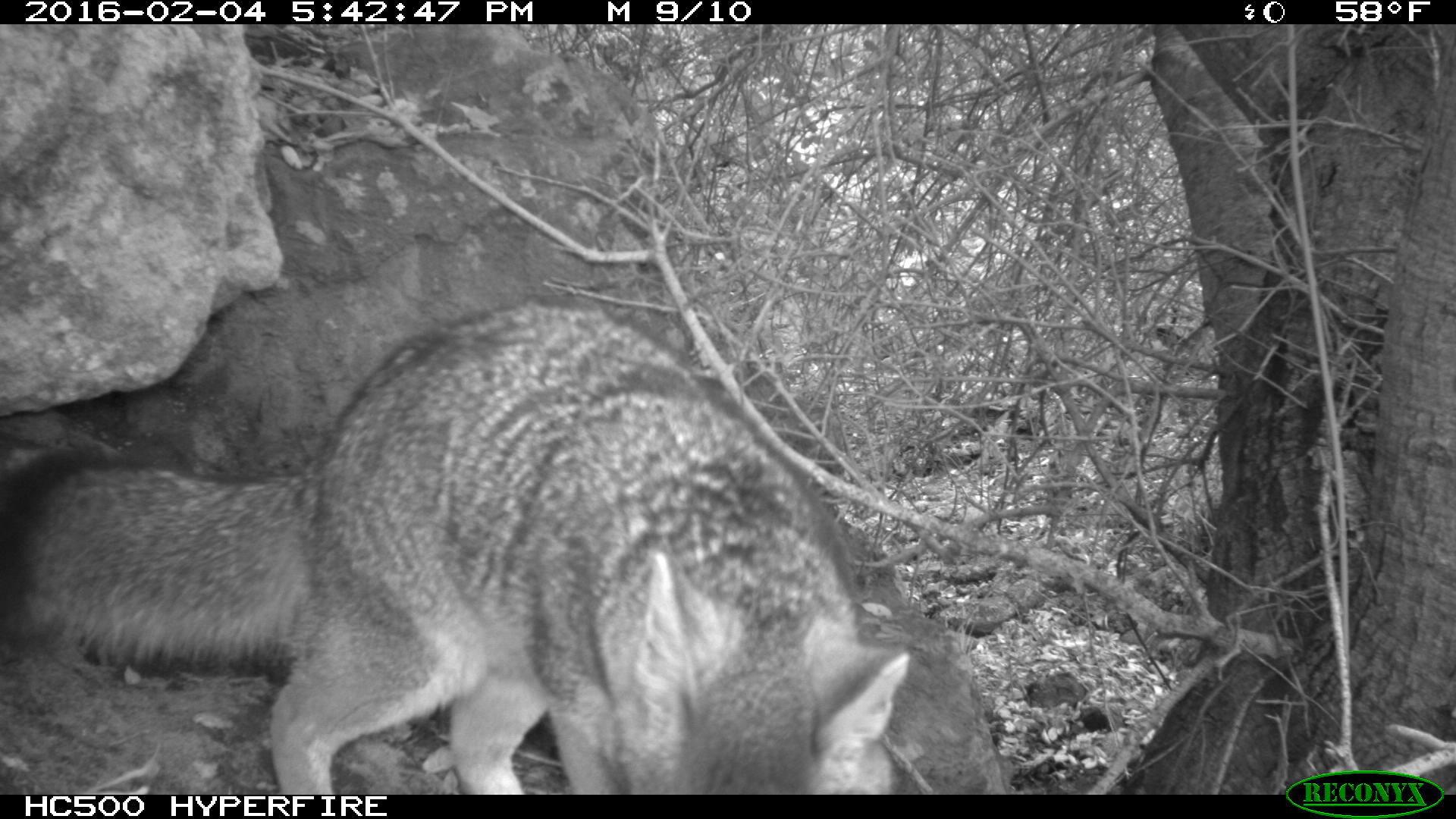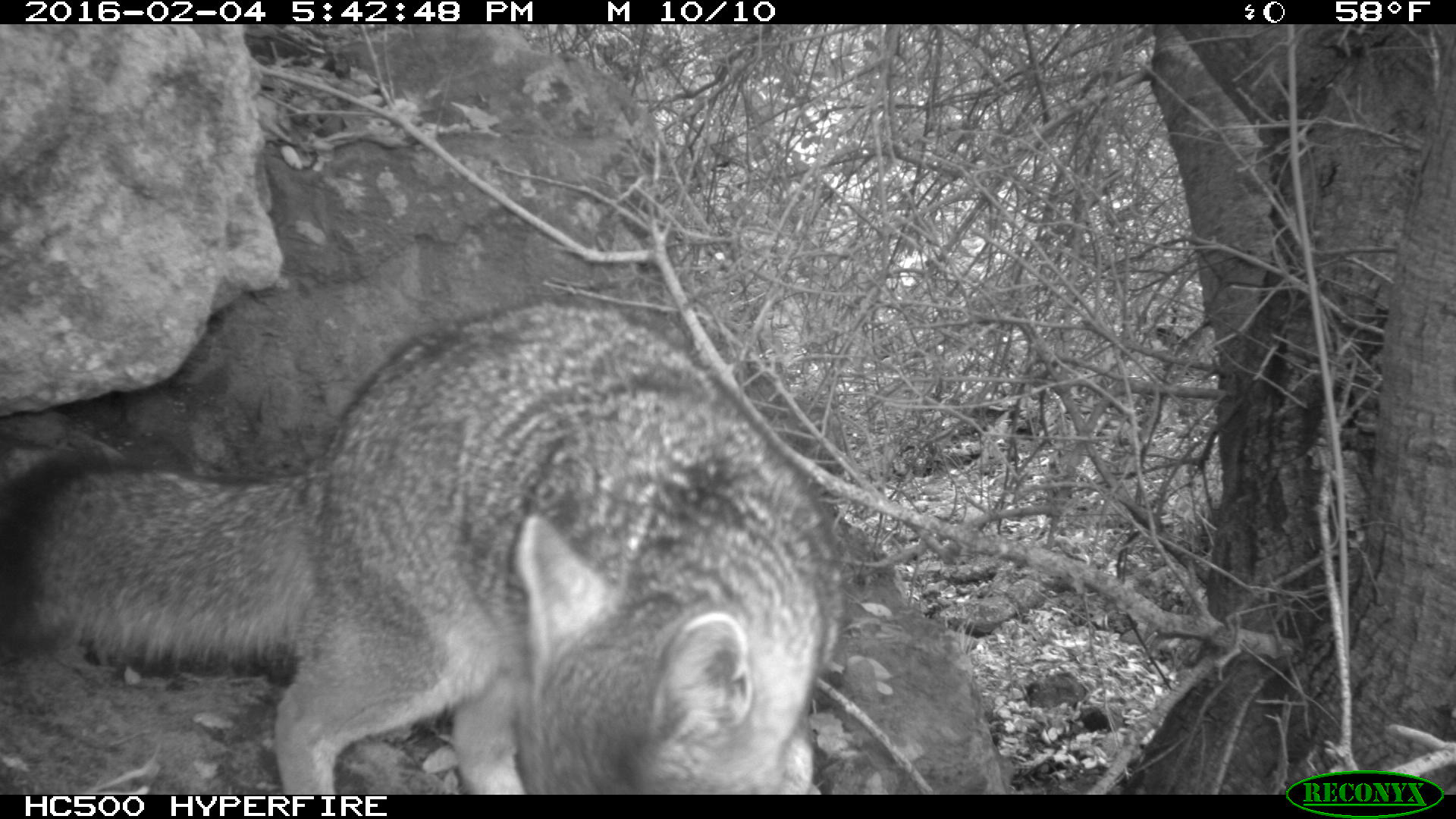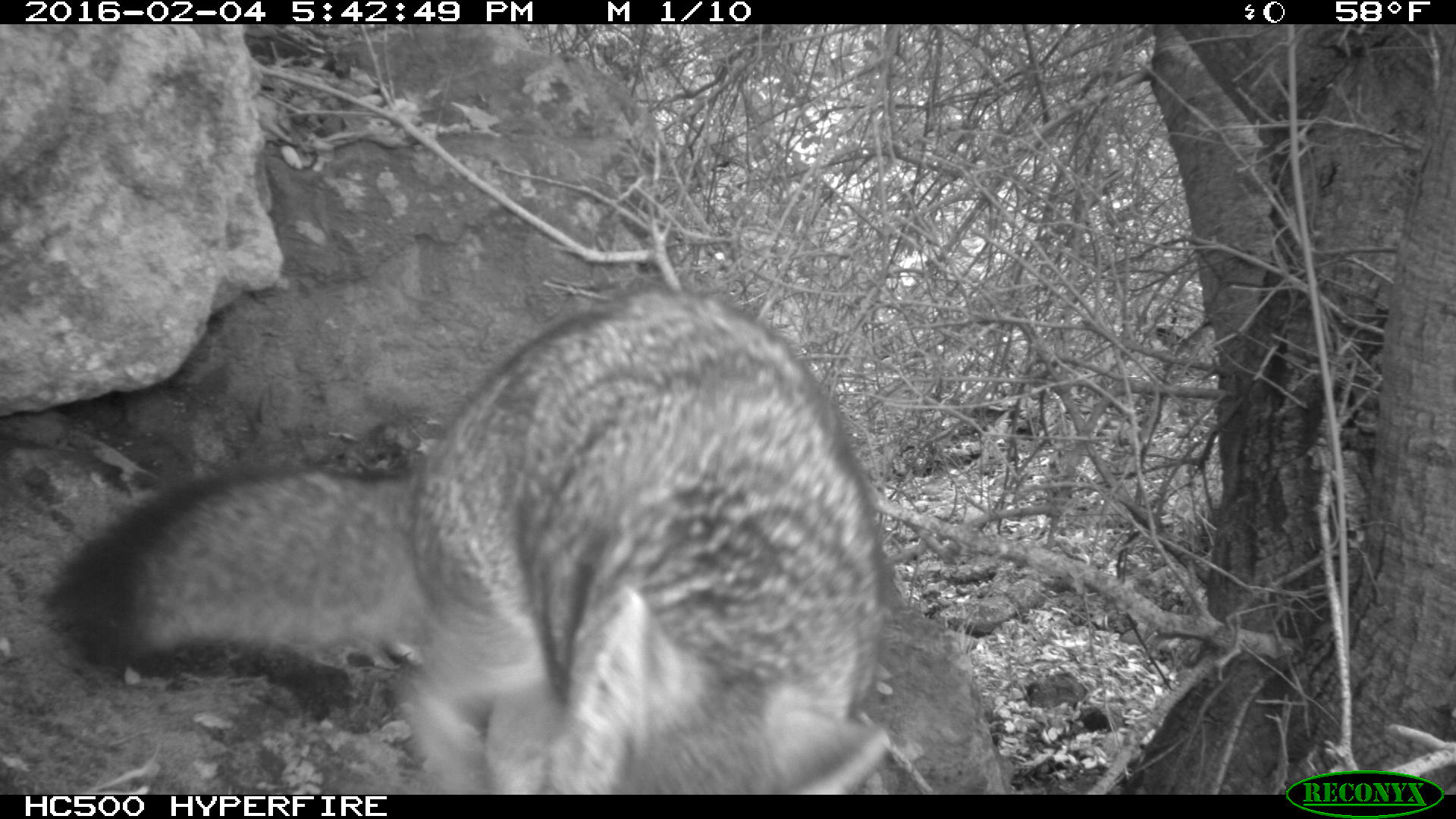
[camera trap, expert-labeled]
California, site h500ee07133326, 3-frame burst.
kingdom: Animalia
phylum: Chordata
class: Mammalia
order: Carnivora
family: Canidae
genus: Urocyon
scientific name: Urocyon littoralis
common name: island fox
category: fox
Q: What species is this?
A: Fox (island fox) (Urocyon littoralis).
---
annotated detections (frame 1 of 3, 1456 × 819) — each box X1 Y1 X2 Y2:
fox: 0 294 909 795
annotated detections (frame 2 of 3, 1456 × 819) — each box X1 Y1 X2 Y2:
fox: 0 298 843 794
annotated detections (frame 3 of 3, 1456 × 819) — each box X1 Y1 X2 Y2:
fox: 50 289 892 794